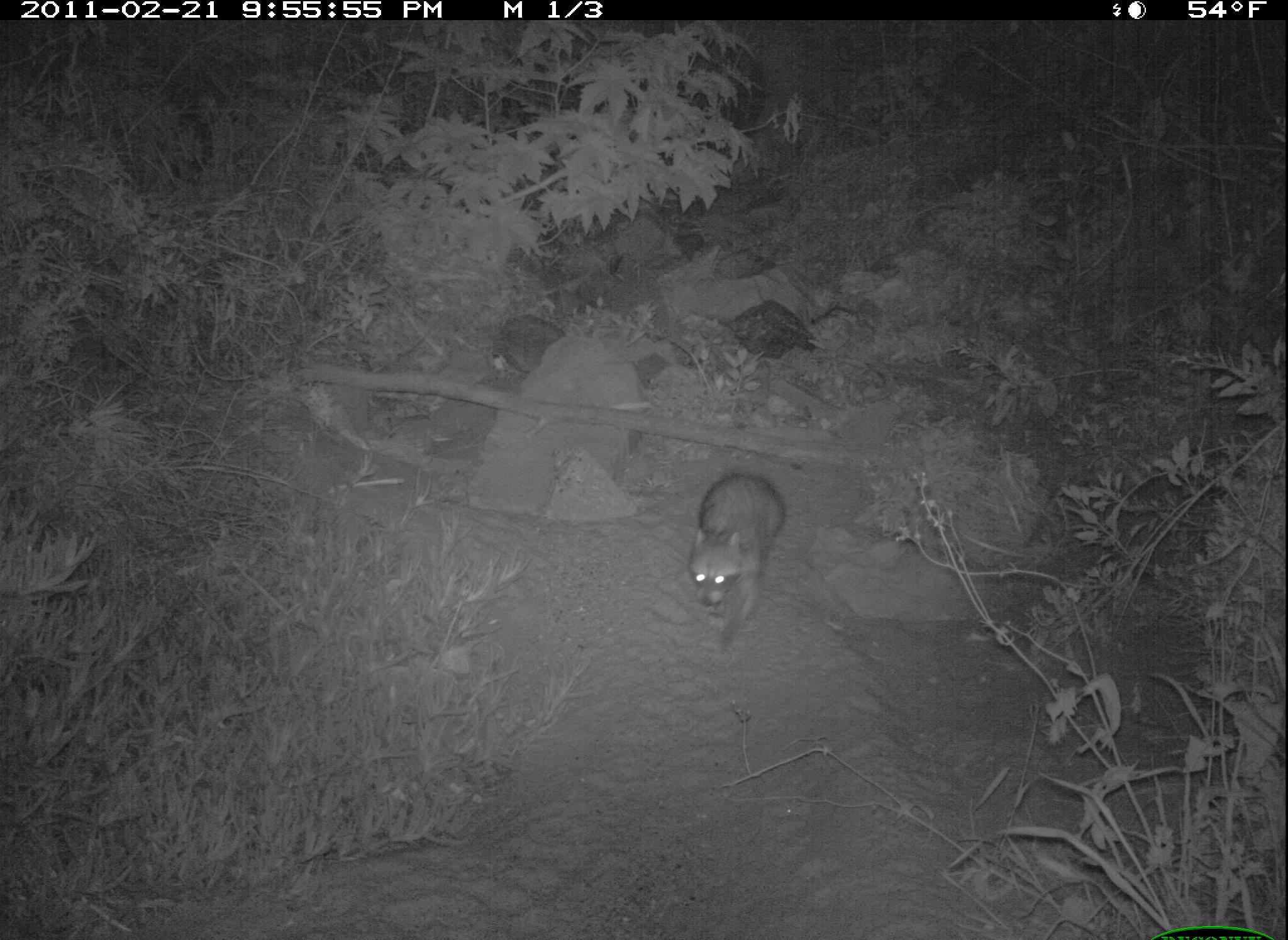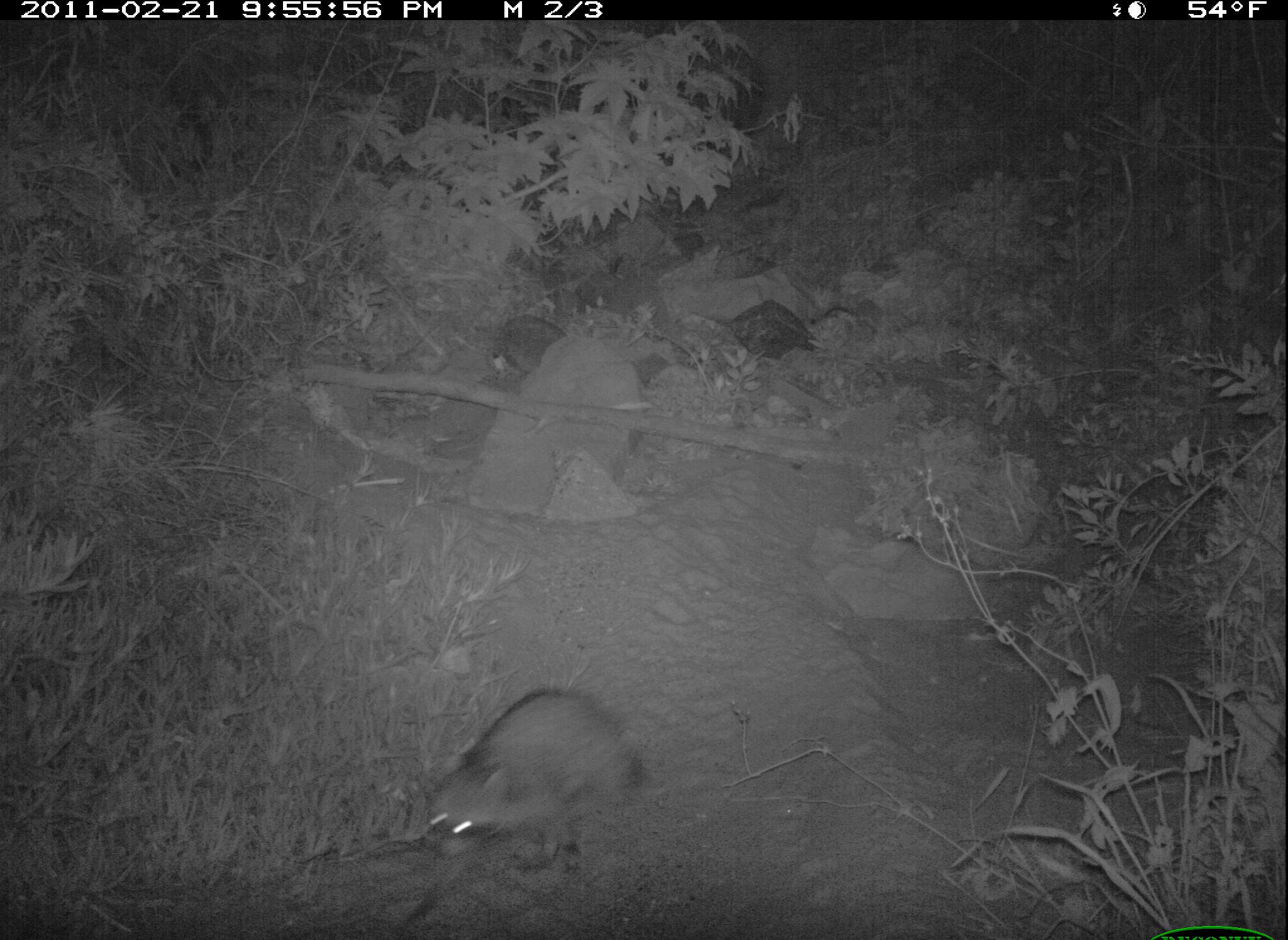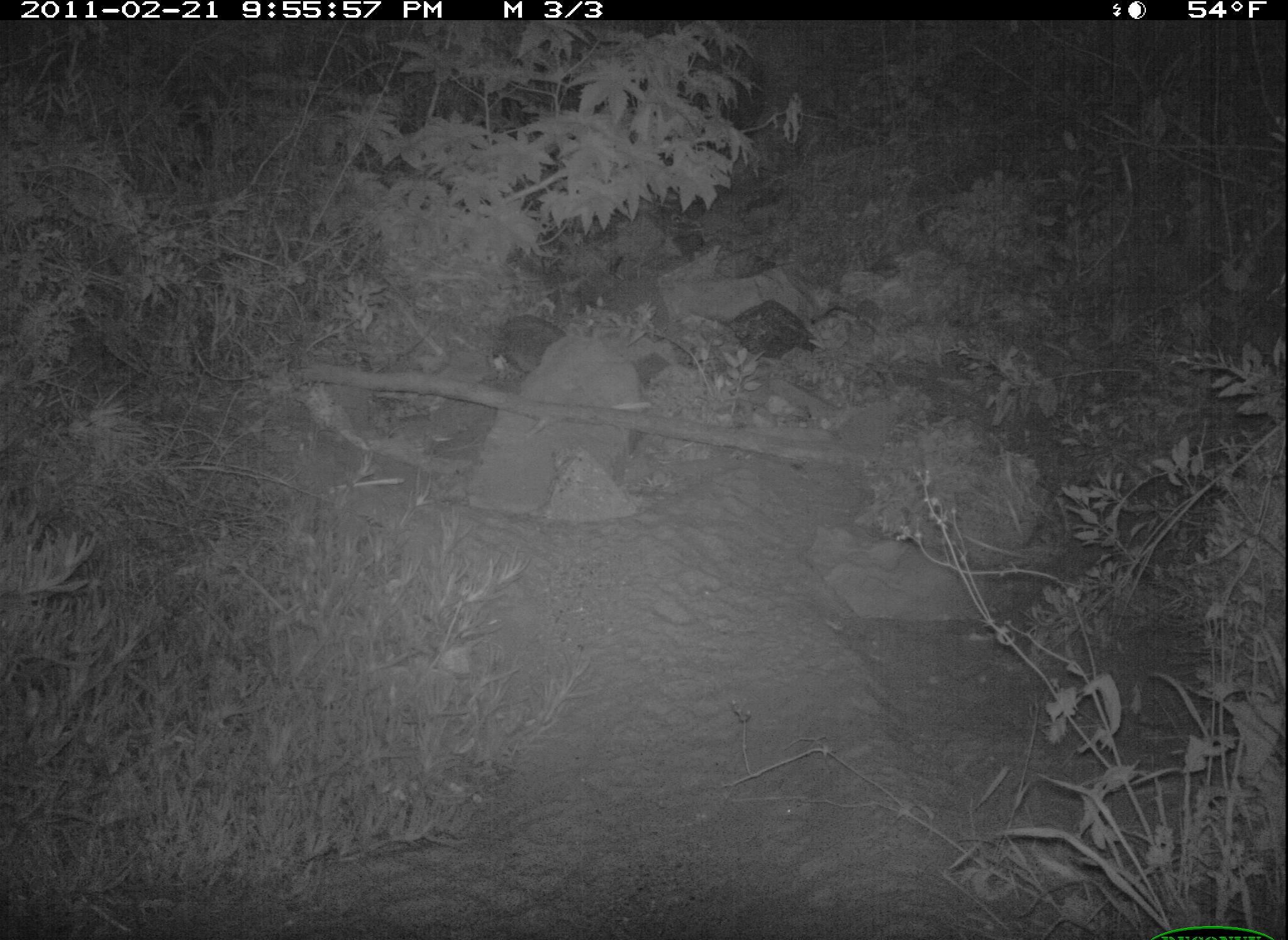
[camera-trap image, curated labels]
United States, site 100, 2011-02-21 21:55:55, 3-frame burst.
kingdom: Animalia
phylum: Chordata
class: Mammalia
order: Carnivora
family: Procyonidae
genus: Procyon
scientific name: Procyon lotor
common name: raccoon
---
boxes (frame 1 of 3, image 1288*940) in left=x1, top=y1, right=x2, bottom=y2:
raccoon: left=684, top=465, right=791, bottom=651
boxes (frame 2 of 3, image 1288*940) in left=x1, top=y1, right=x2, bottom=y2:
raccoon: left=401, top=683, right=647, bottom=940